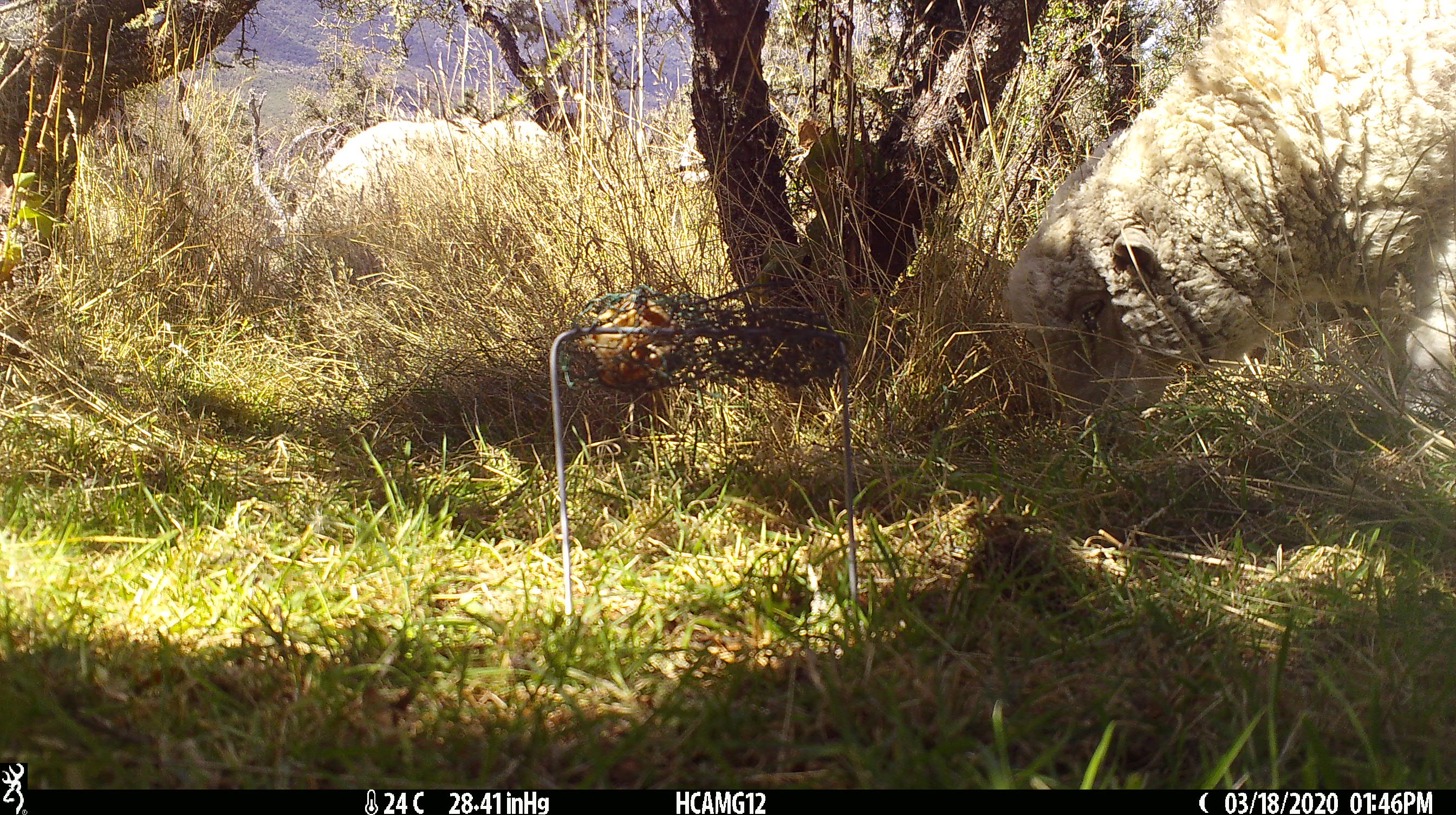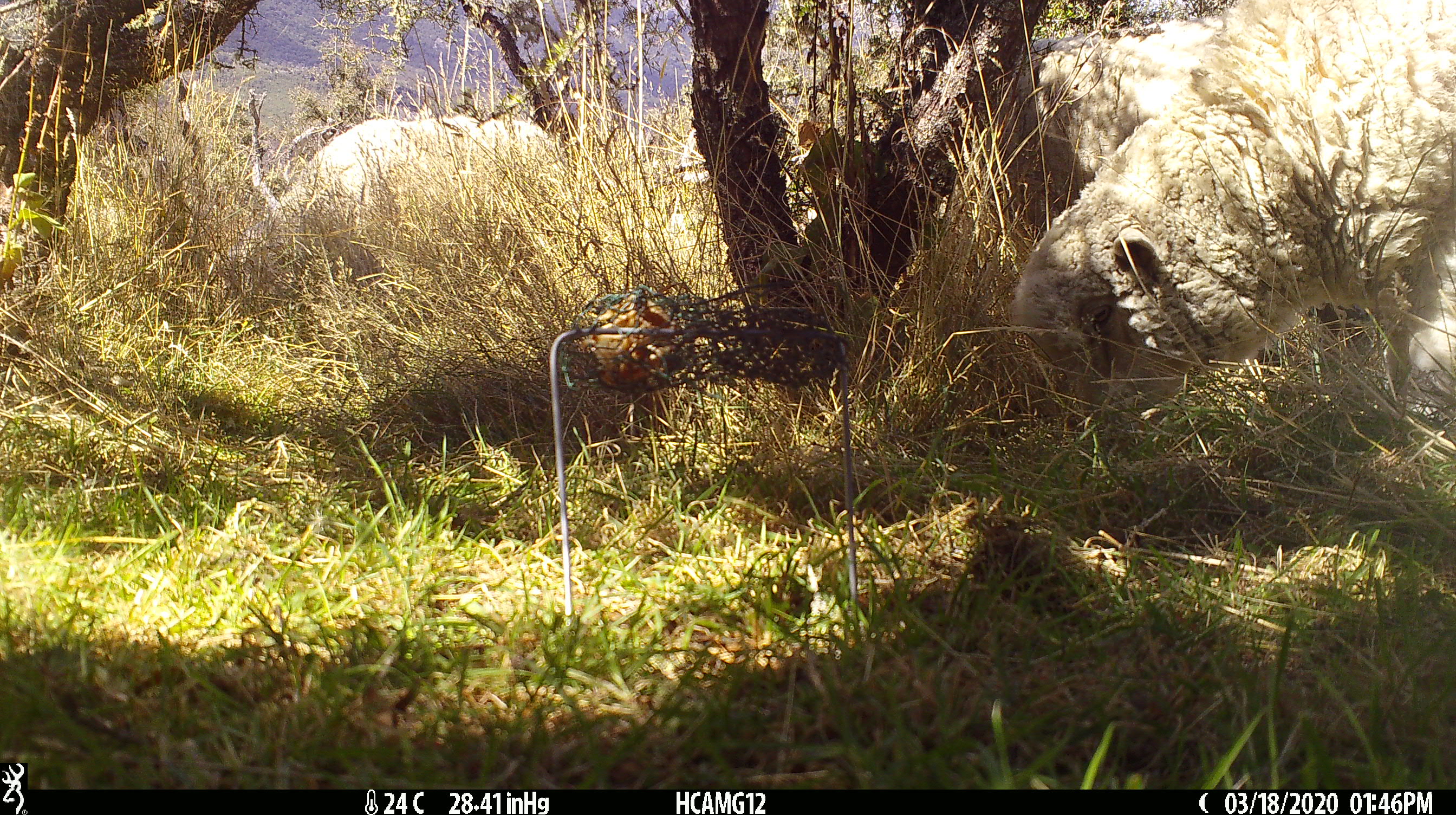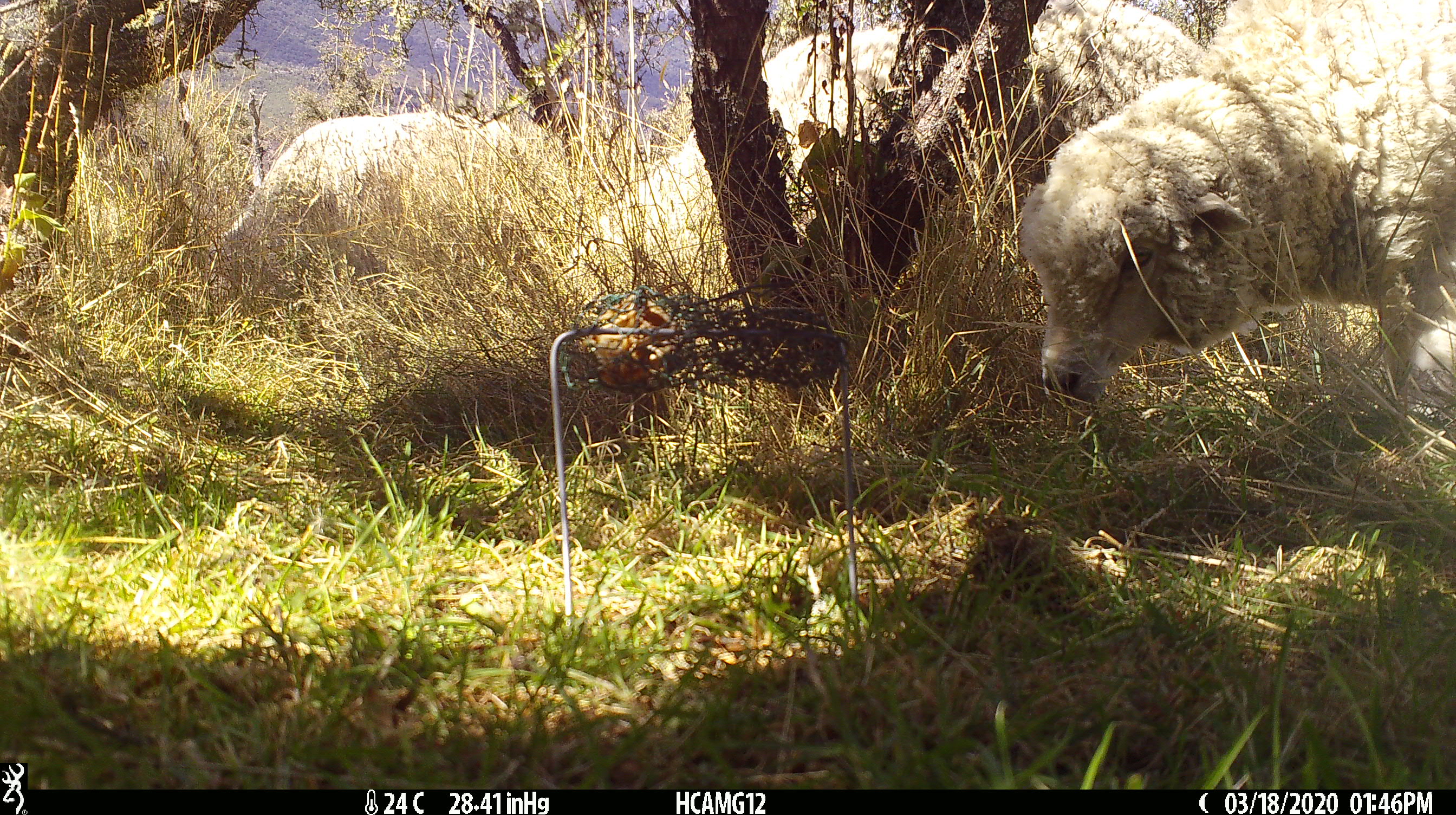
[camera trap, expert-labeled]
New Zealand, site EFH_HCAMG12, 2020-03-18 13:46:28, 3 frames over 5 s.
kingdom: Animalia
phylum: Chordata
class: Mammalia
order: Artiodactyla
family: Bovidae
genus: Ovis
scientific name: Ovis aries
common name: domestic sheep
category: sheep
Sheep (domestic sheep) (Ovis aries).